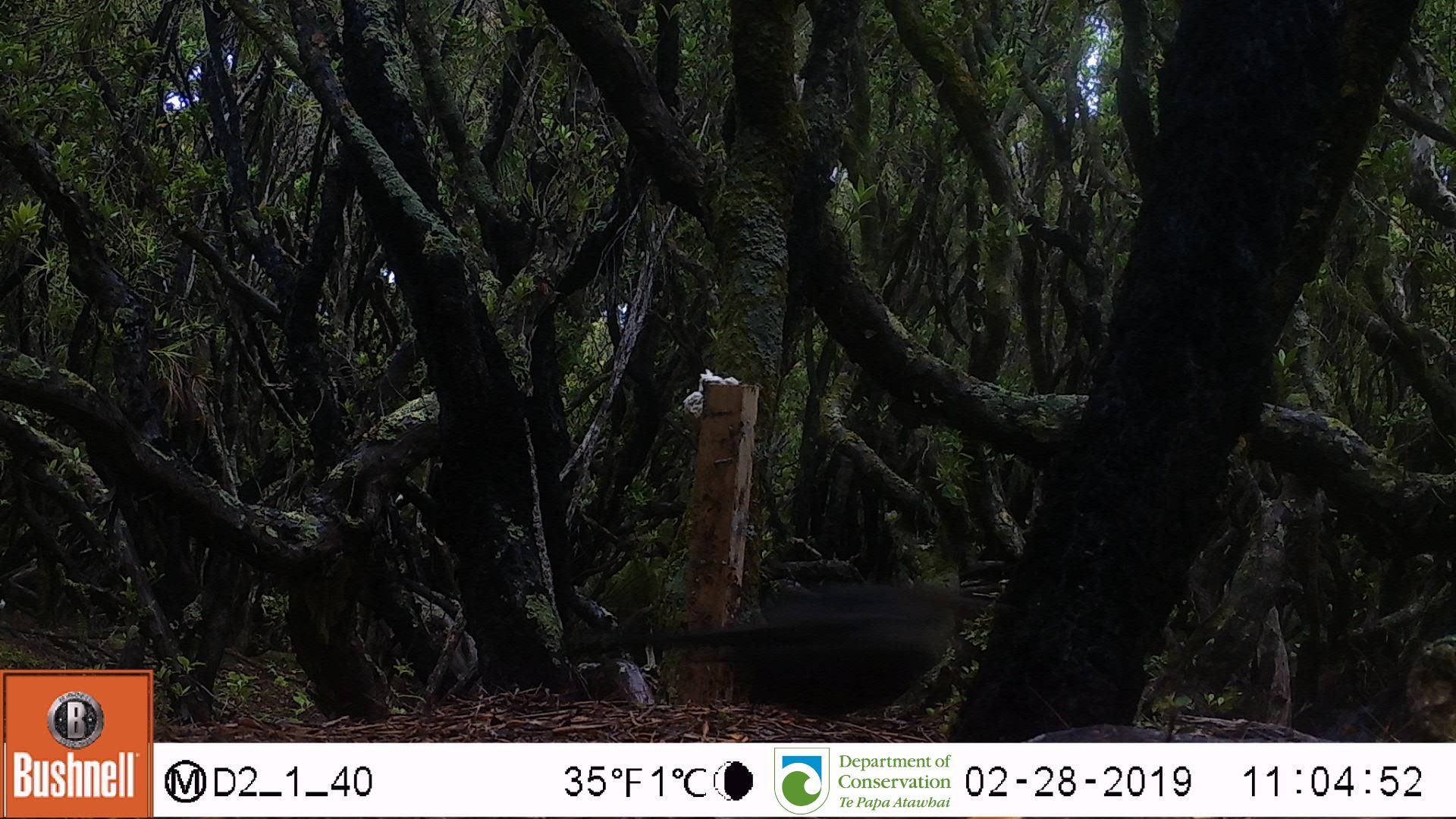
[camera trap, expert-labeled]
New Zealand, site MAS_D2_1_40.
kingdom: Animalia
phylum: Chordata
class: Aves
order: Passeriformes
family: Turdidae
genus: Turdus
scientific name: Turdus merula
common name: eurasian blackbird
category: blackbird